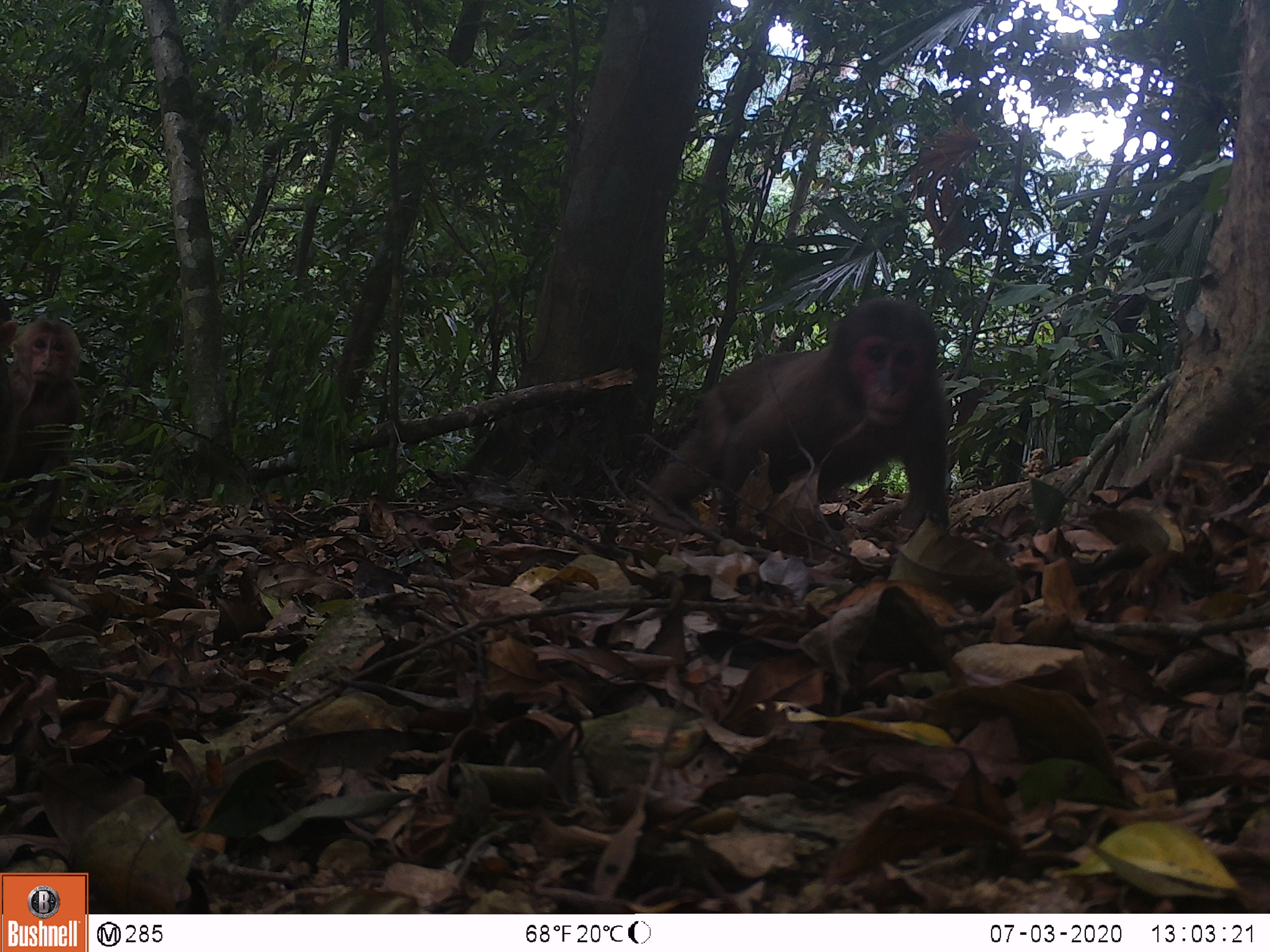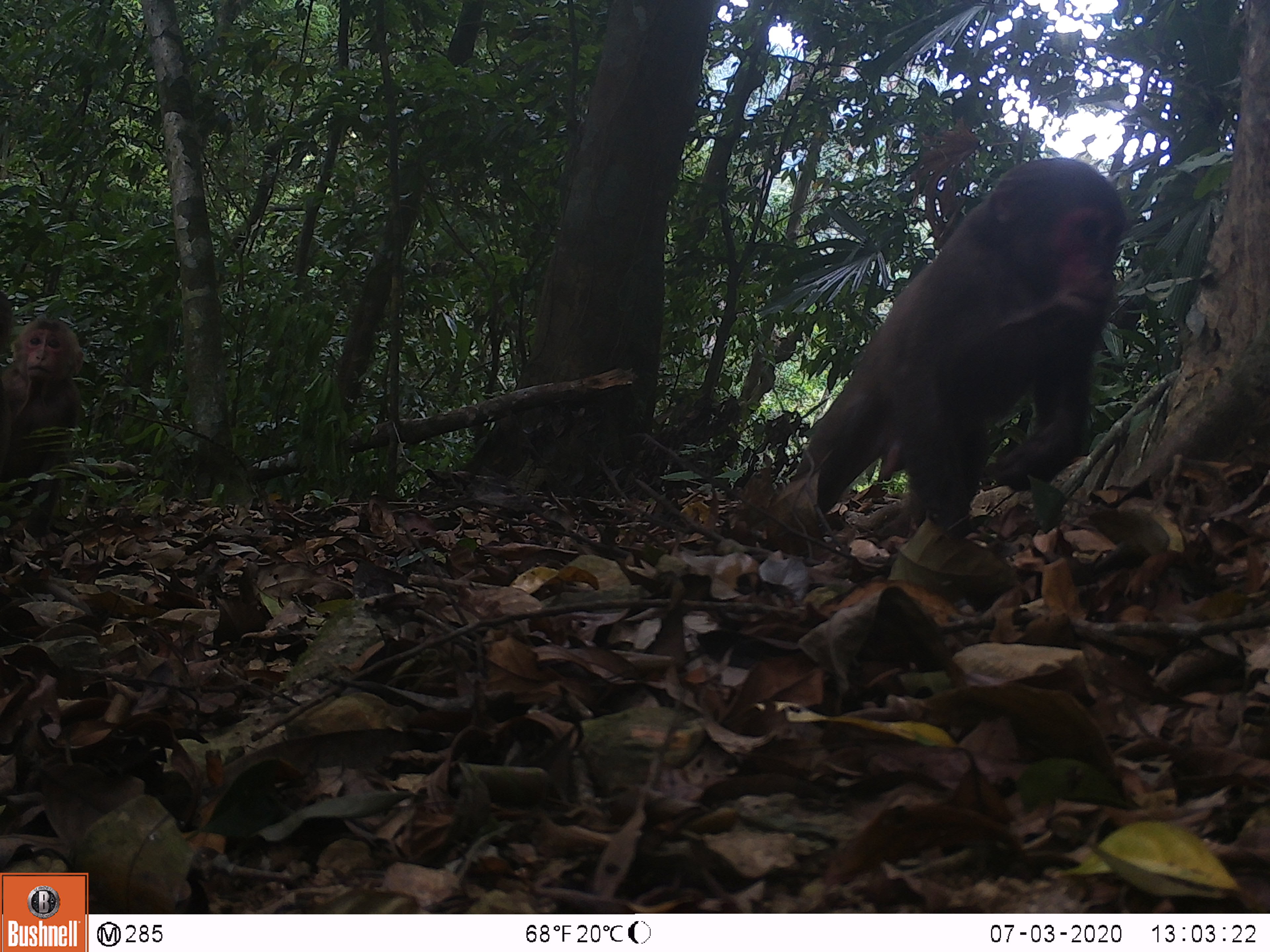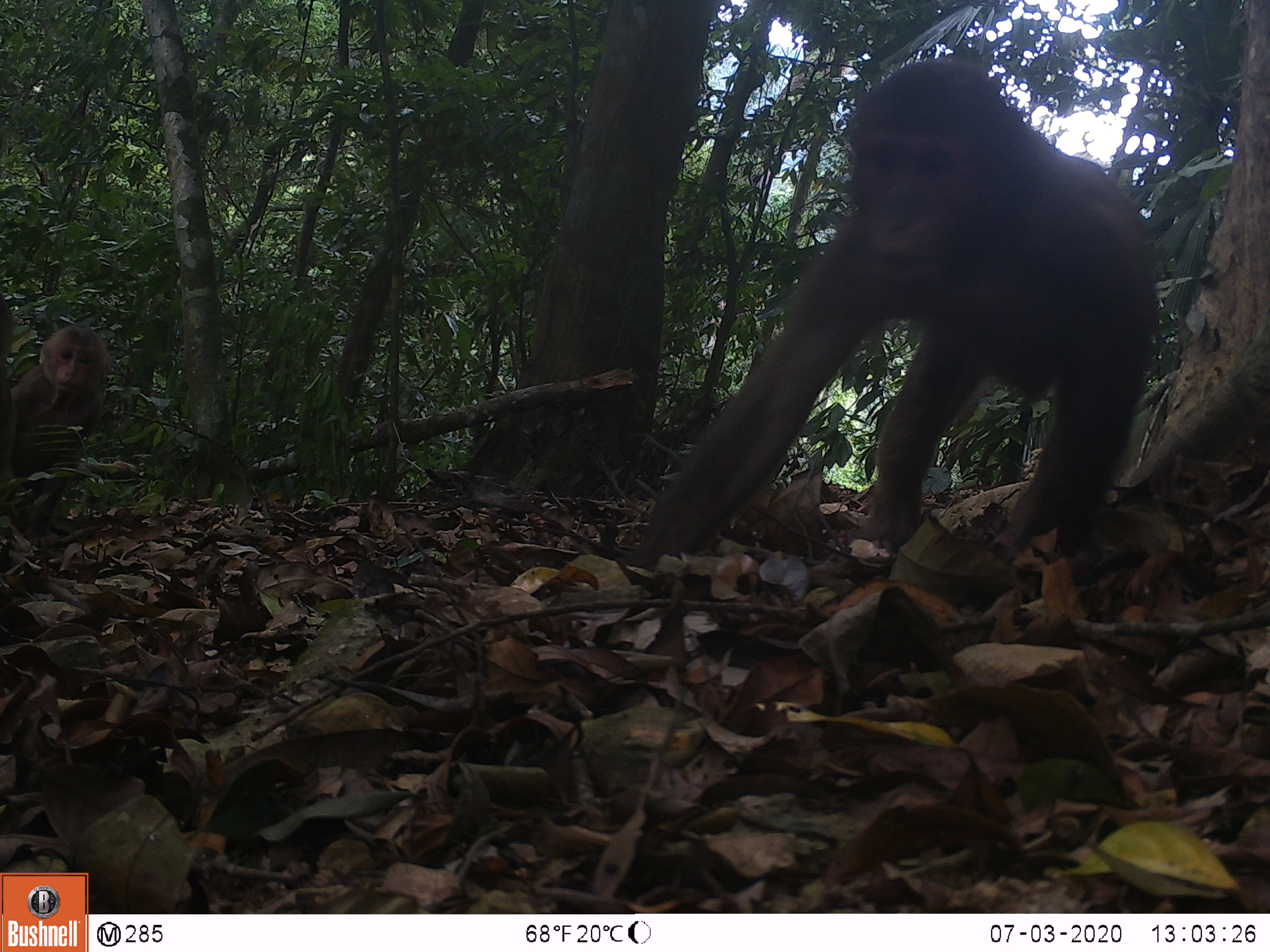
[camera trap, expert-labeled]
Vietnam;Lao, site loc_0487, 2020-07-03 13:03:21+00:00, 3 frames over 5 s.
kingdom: Animalia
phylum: Chordata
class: Mammalia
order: Primates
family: Cercopithecidae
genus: Macaca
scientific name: Macaca arctoides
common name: stump-tailed macaque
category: stump tailed macaque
Stump tailed macaque (stump-tailed macaque) (Macaca arctoides). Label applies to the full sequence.